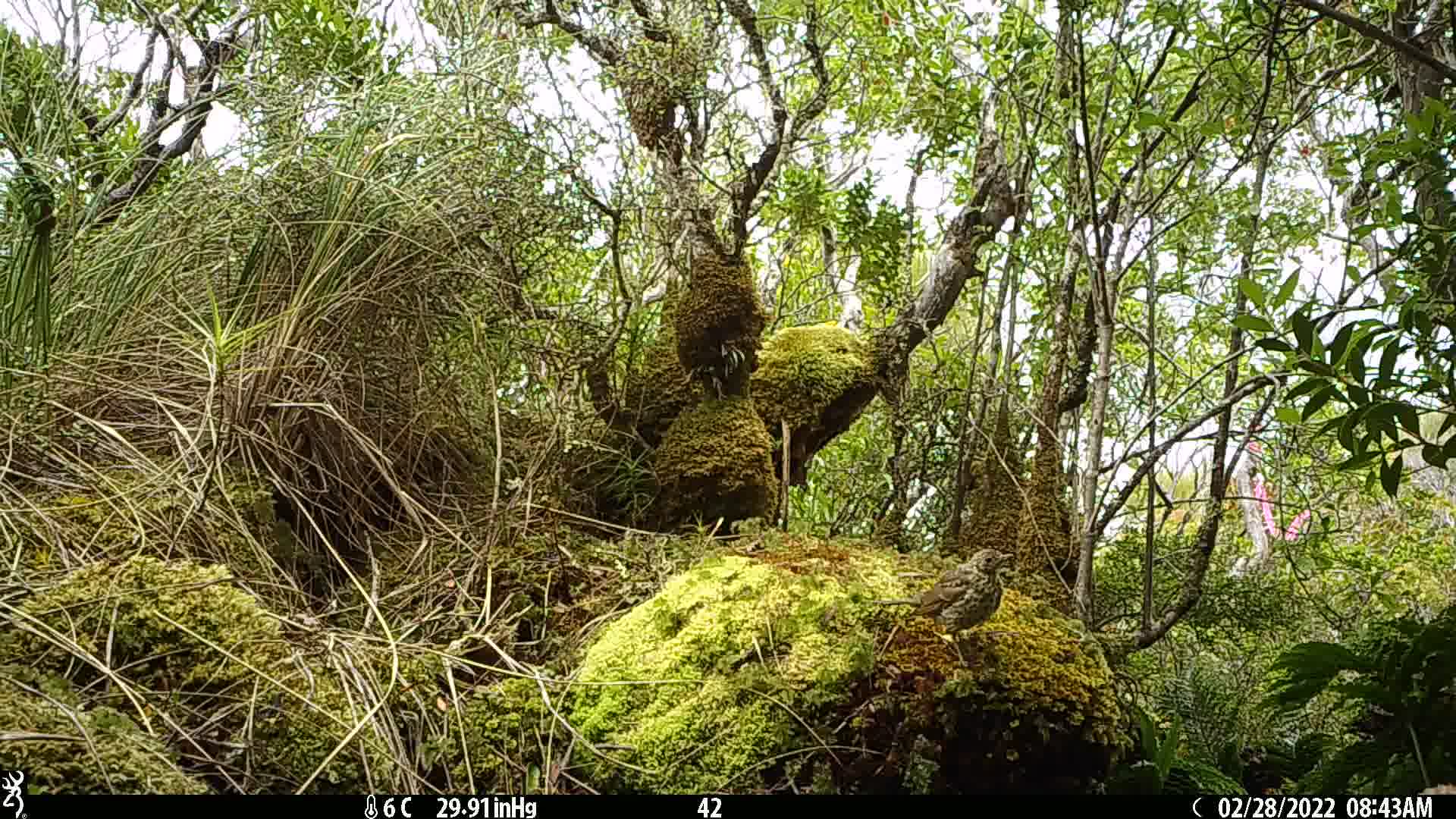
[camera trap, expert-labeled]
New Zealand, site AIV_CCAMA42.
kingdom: Animalia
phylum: Chordata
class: Aves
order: Passeriformes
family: Turdidae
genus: Turdus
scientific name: Turdus philomelos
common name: song thrush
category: thrush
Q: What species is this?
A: Thrush (song thrush) (Turdus philomelos).